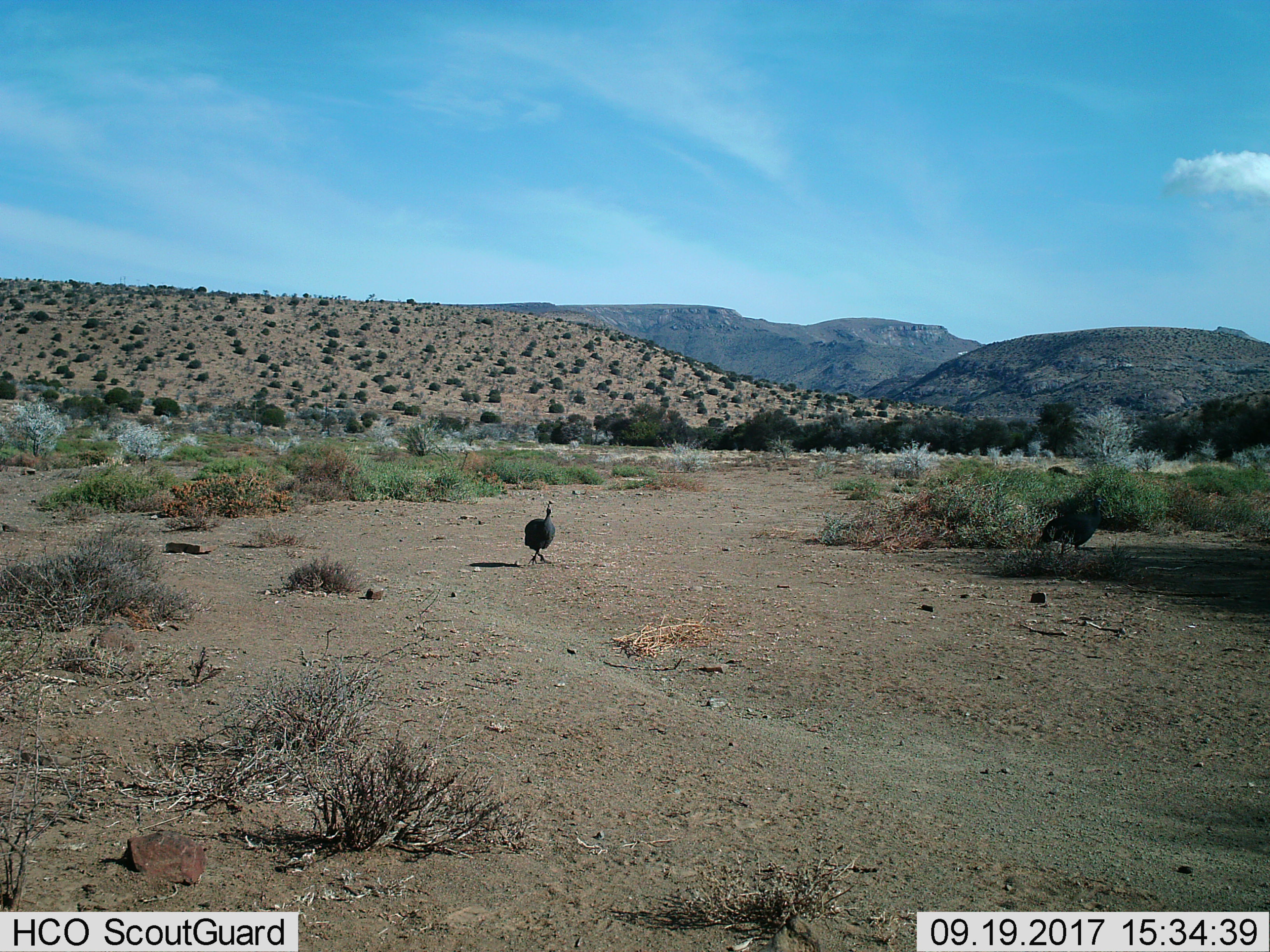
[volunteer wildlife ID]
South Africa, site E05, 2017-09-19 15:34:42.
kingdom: Animalia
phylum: Chordata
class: Aves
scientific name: Aves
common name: bird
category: birdother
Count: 2.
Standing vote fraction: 38%.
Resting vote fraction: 0%.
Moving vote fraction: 88%.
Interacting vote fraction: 0%.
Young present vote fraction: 0%.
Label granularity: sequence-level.